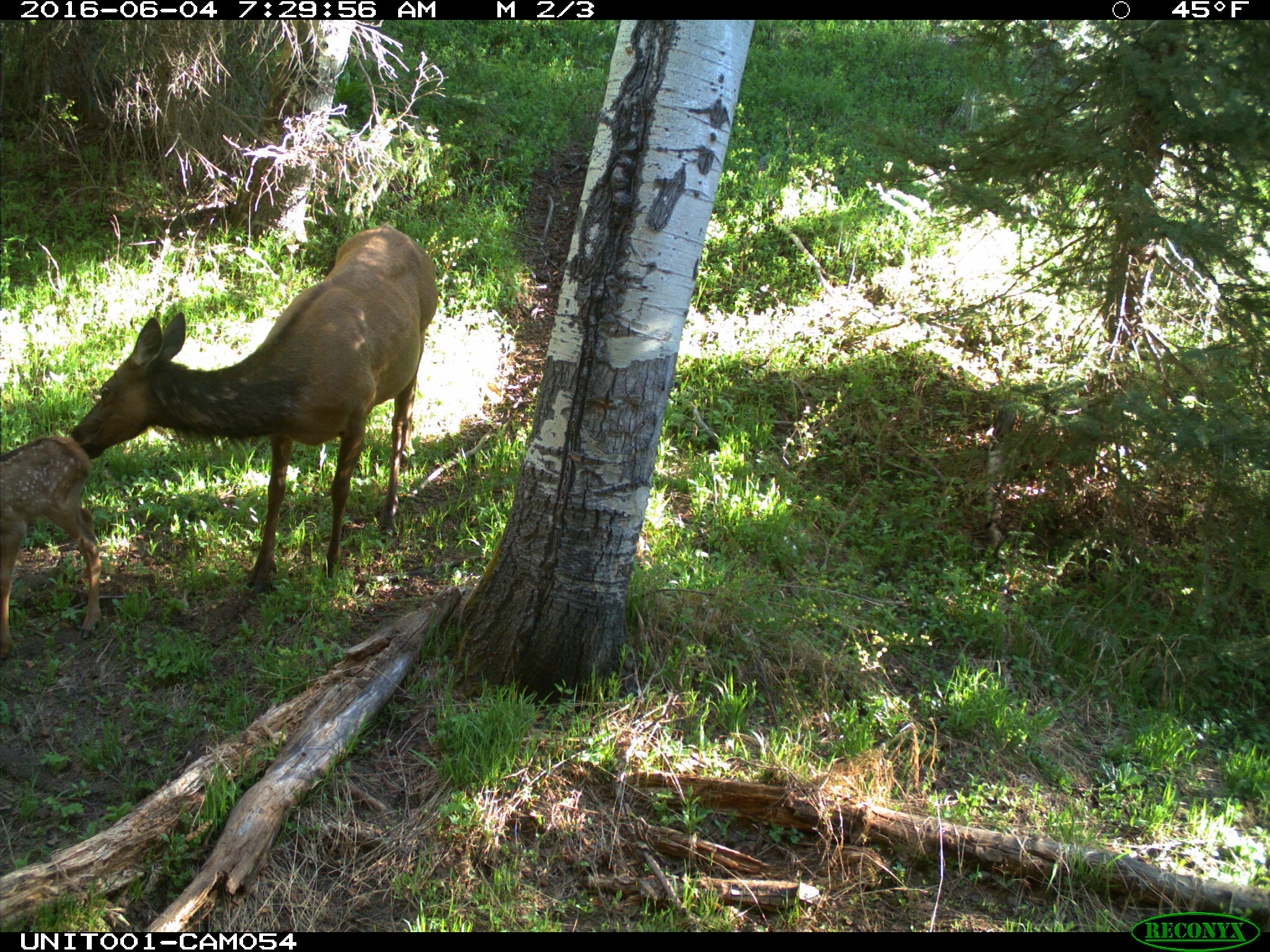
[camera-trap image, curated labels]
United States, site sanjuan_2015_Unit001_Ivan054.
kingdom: Animalia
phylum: Chordata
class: Mammalia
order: Artiodactyla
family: Cervidae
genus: Cervus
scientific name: Cervus elaphus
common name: red deer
Cervus elaphus (red deer).